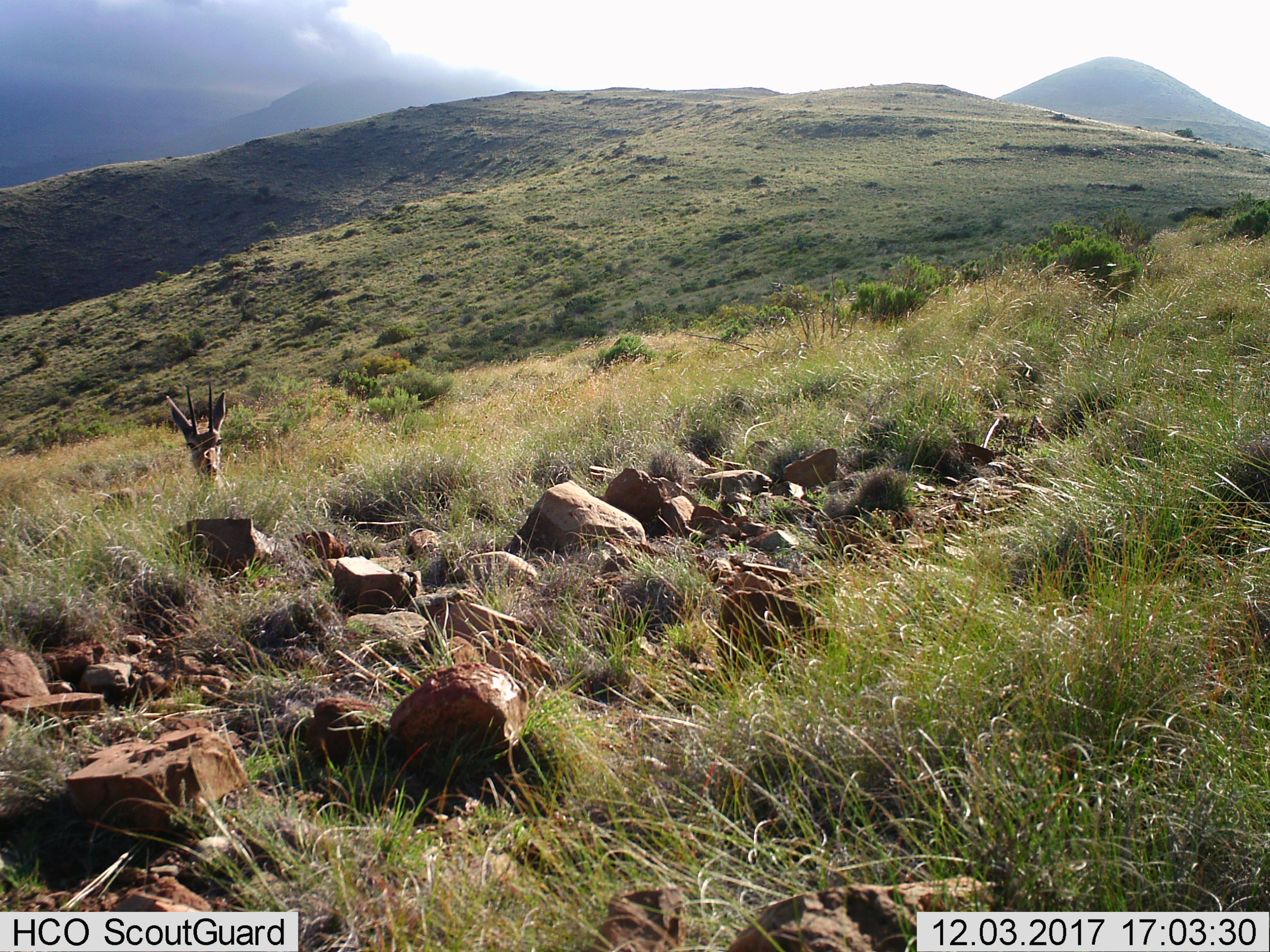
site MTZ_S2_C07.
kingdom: Animalia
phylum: Chordata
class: Mammalia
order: Artiodactyla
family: Bovidae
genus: Pelea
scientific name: Pelea capreolus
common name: grey rhebok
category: rhebokgrey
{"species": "rhebokgrey (grey rhebok) (Pelea capreolus)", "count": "1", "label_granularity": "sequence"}